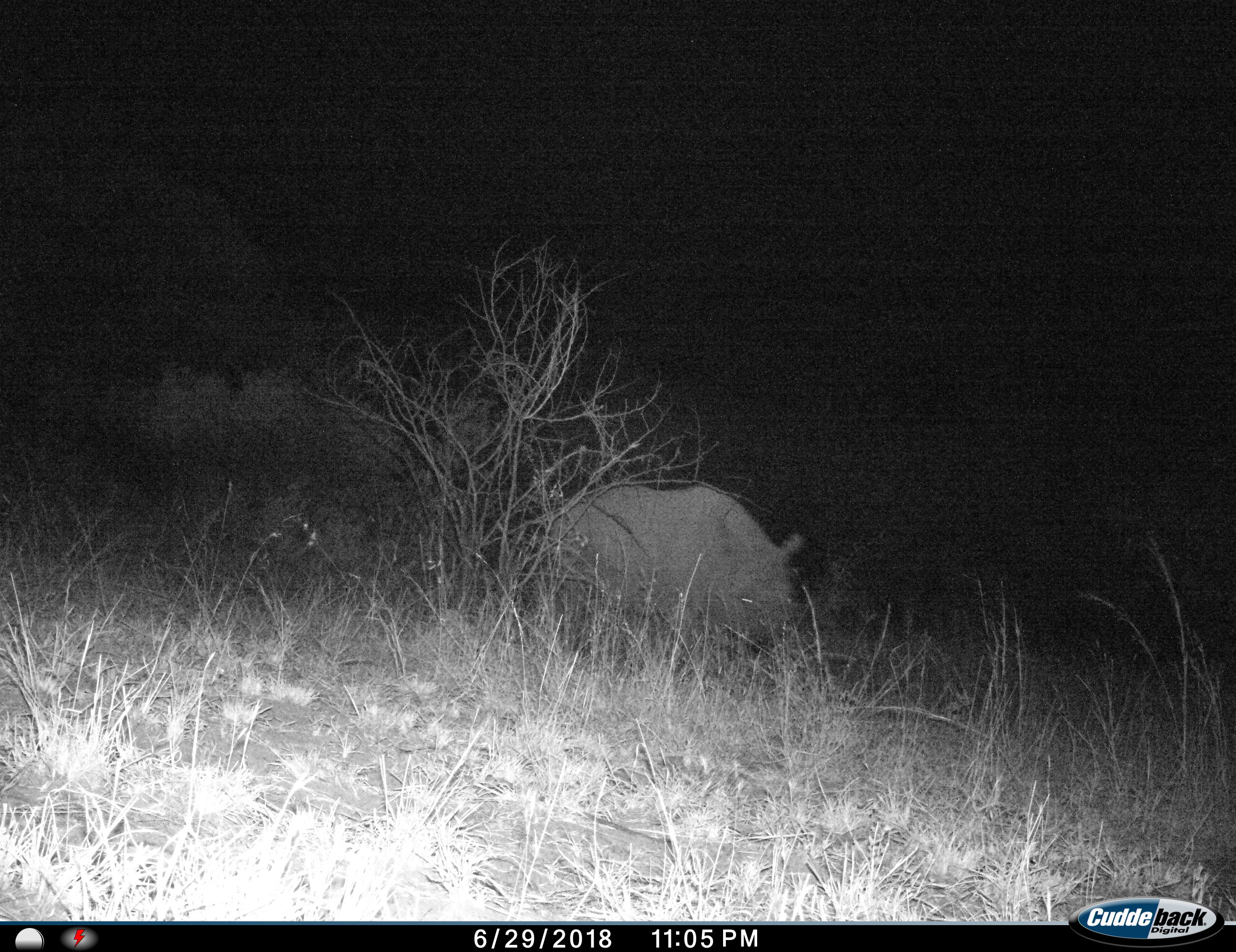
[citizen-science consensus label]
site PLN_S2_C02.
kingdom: Animalia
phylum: Chordata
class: Mammalia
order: Perissodactyla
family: Rhinocerotidae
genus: Ceratotherium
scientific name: Ceratotherium simum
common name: white rhinoceros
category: rhinoceroswhite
Rhinoceroswhite (white rhinoceros) (Ceratotherium simum), count 1. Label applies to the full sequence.